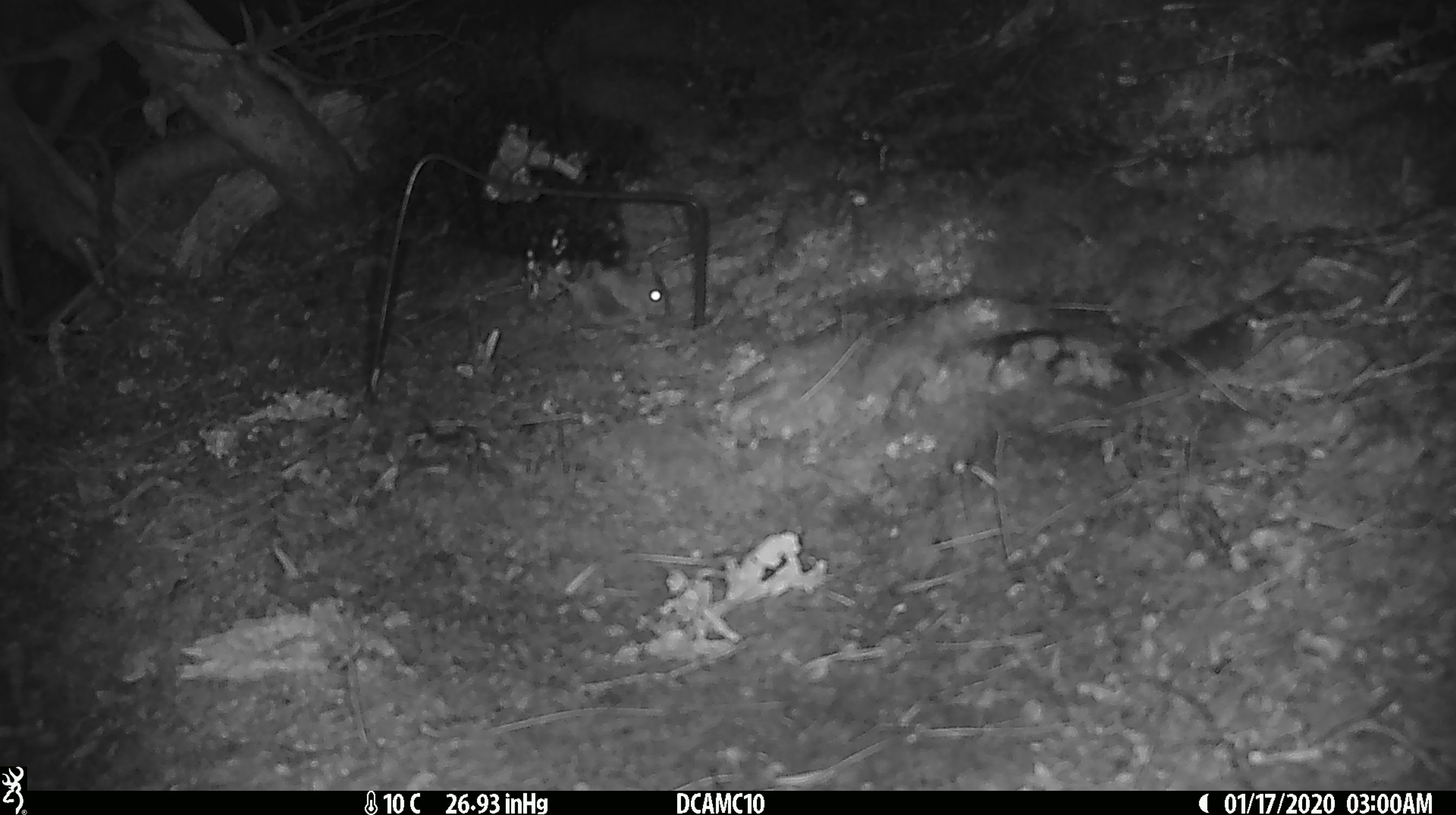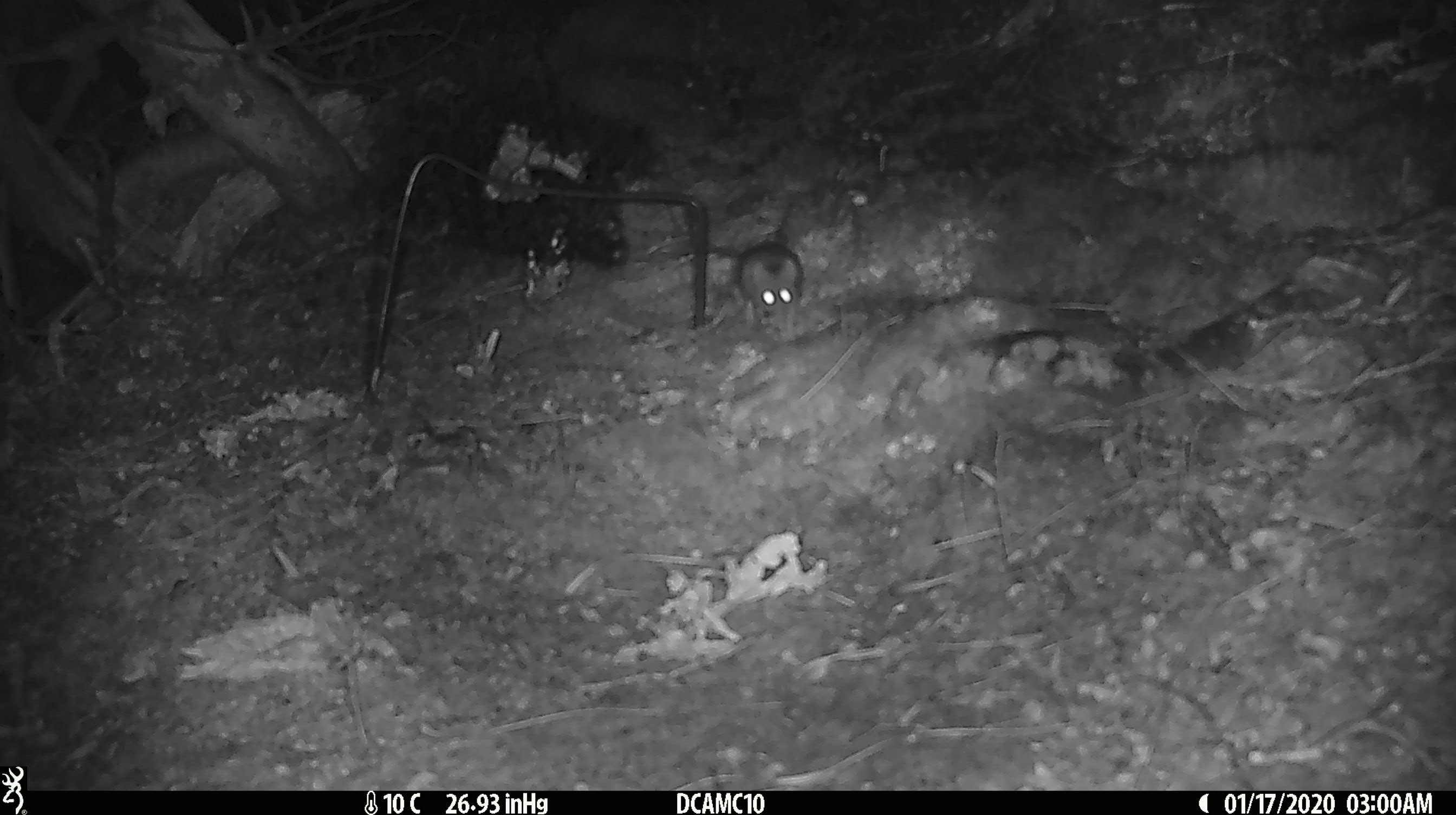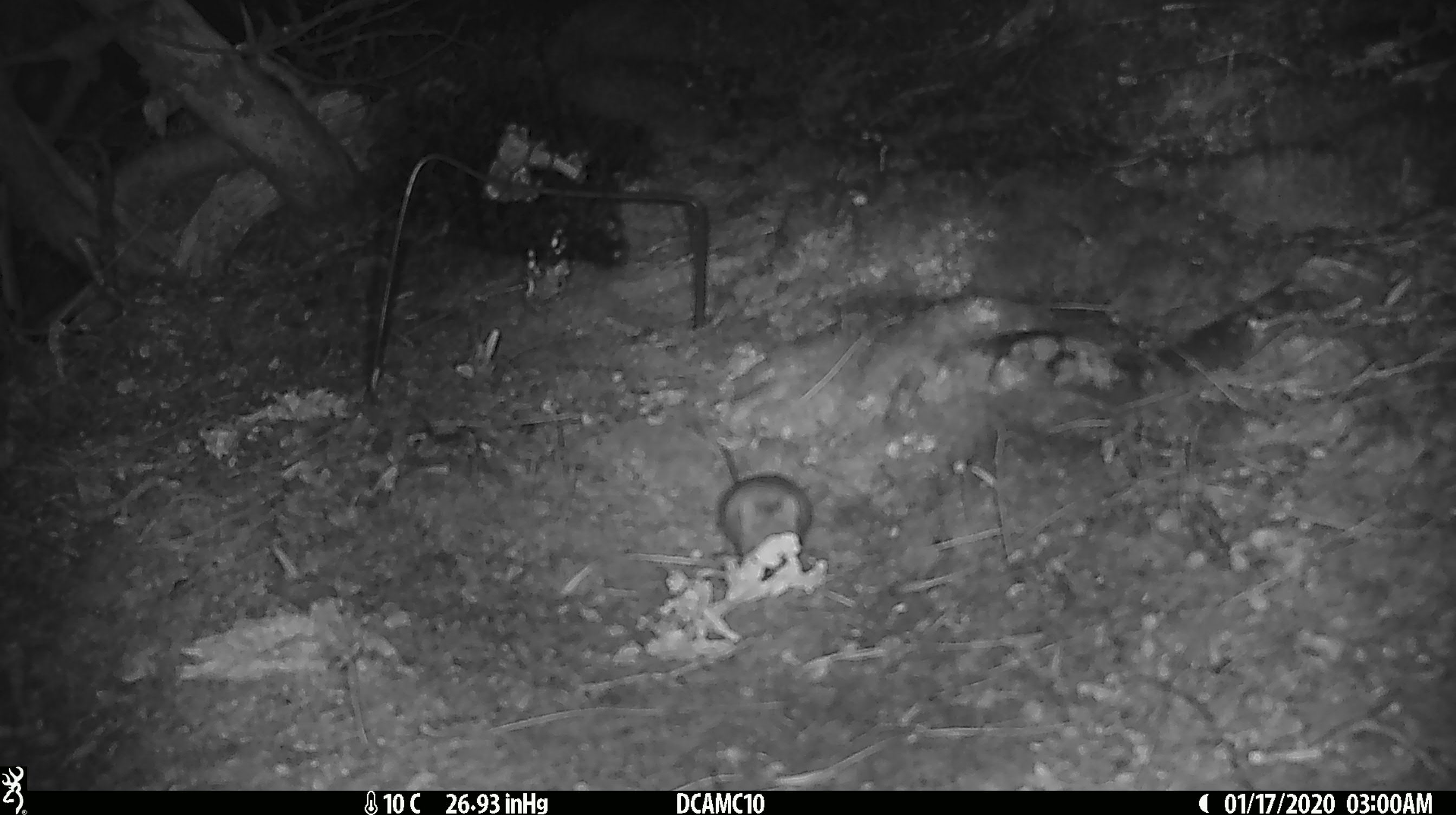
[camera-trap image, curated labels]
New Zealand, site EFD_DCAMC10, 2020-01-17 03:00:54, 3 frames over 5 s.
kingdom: Animalia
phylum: Chordata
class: Mammalia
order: Rodentia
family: Muridae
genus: Mus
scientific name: Mus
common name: mouse